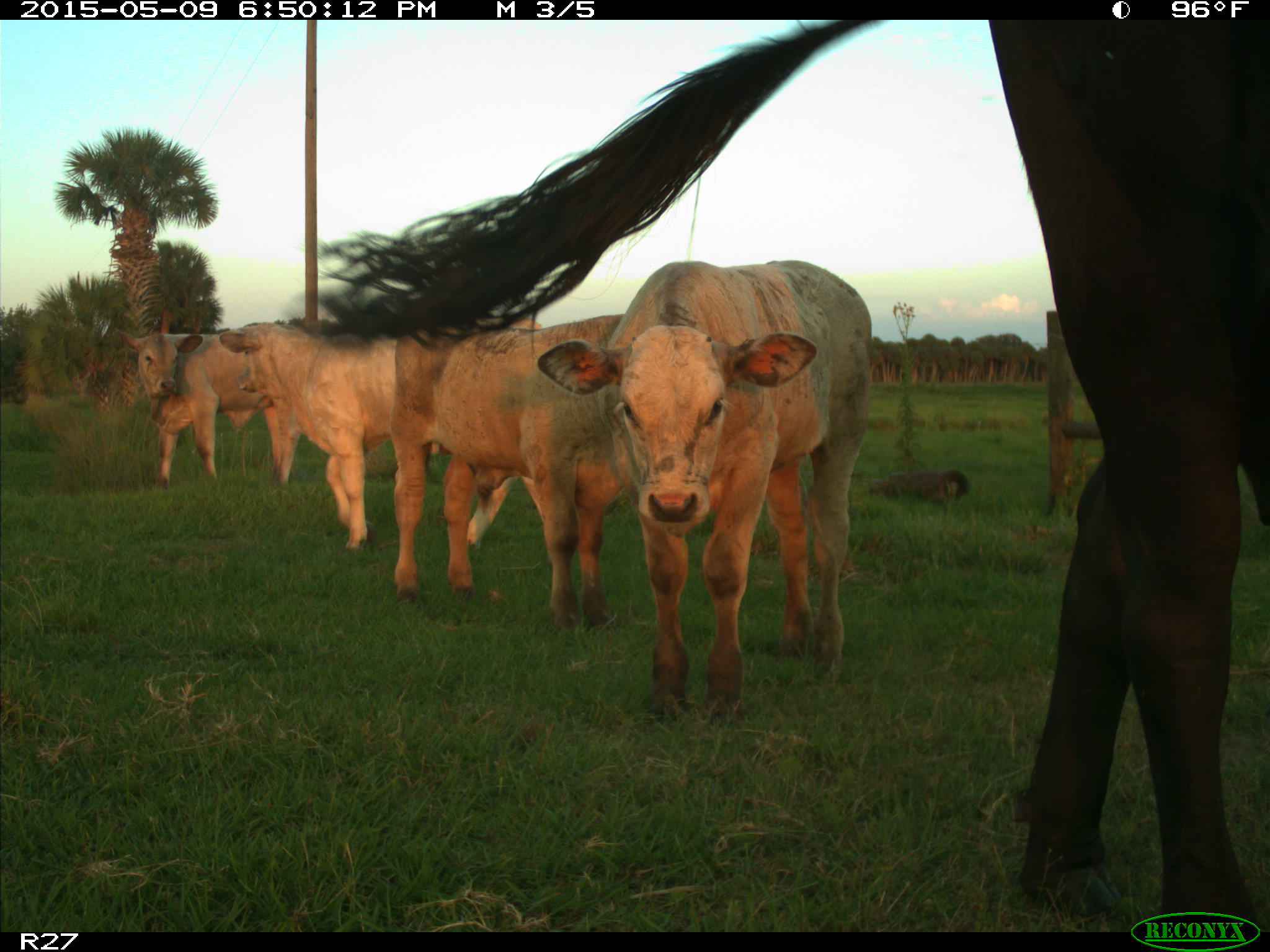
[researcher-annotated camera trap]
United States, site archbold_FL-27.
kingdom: Animalia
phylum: Chordata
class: Mammalia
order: Artiodactyla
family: Bovidae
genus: Bos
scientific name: Bos taurus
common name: domestic cow